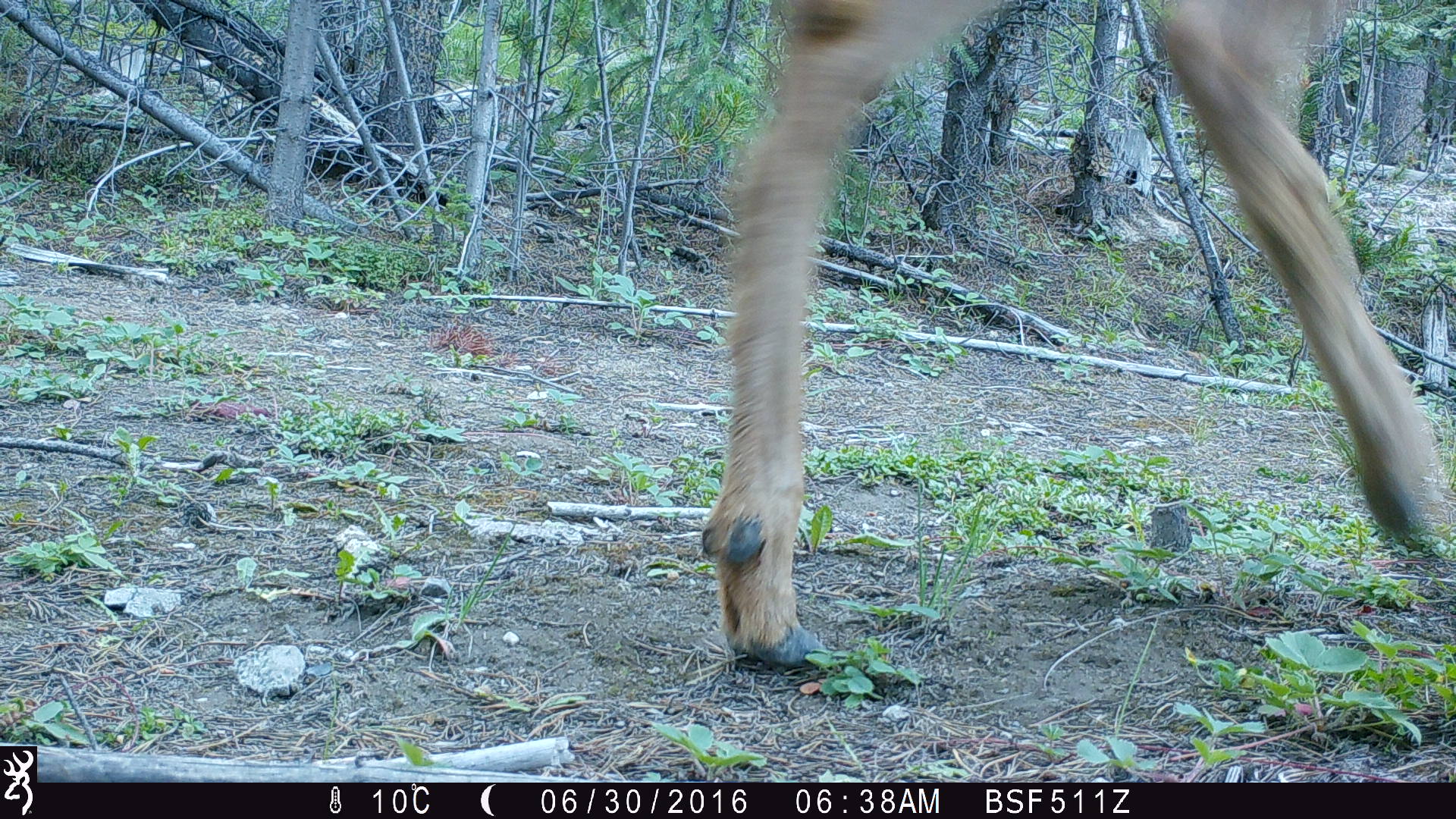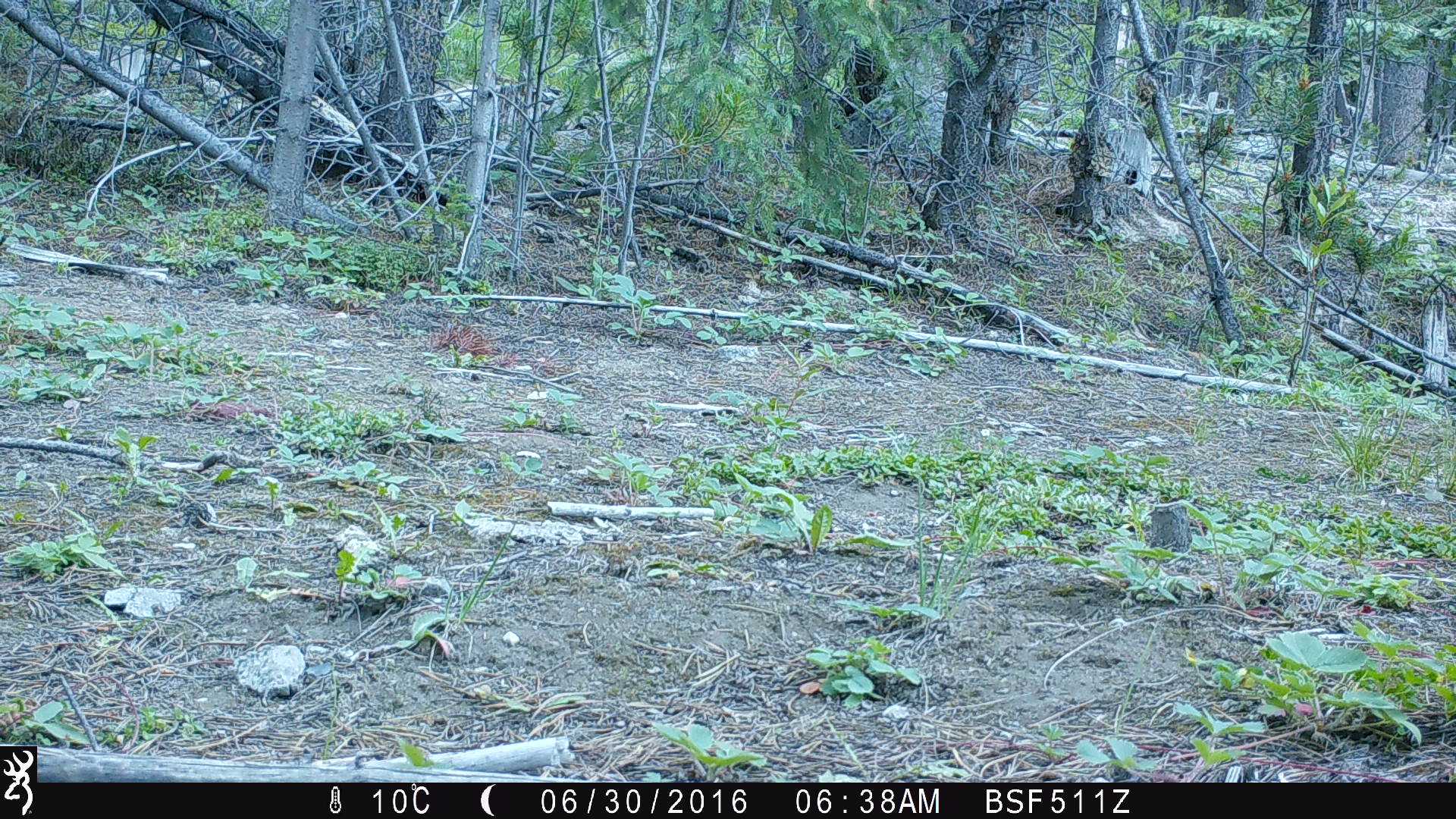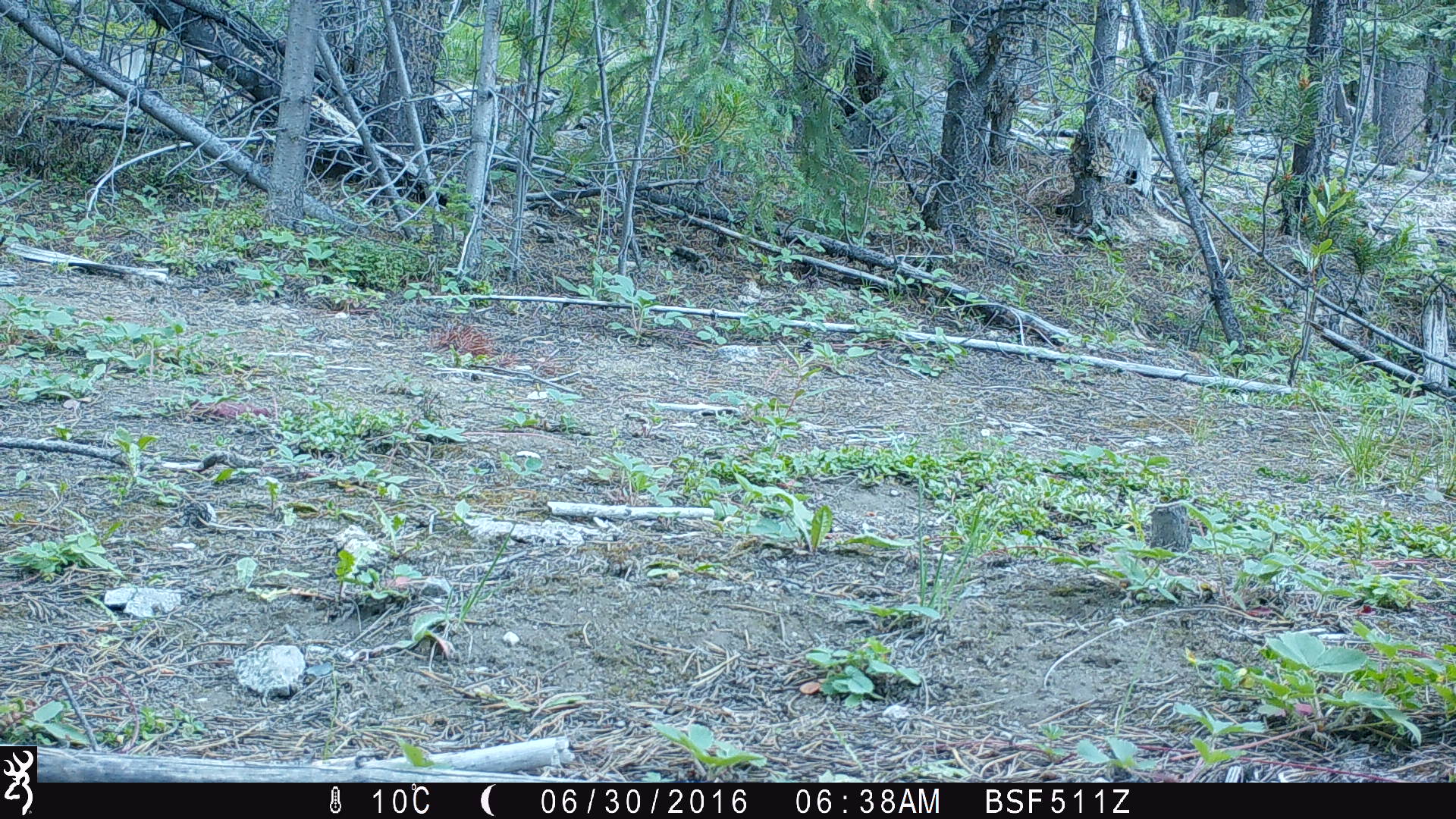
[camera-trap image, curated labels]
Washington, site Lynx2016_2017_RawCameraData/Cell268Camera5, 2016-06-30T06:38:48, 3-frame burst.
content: unidentified animal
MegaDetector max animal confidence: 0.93